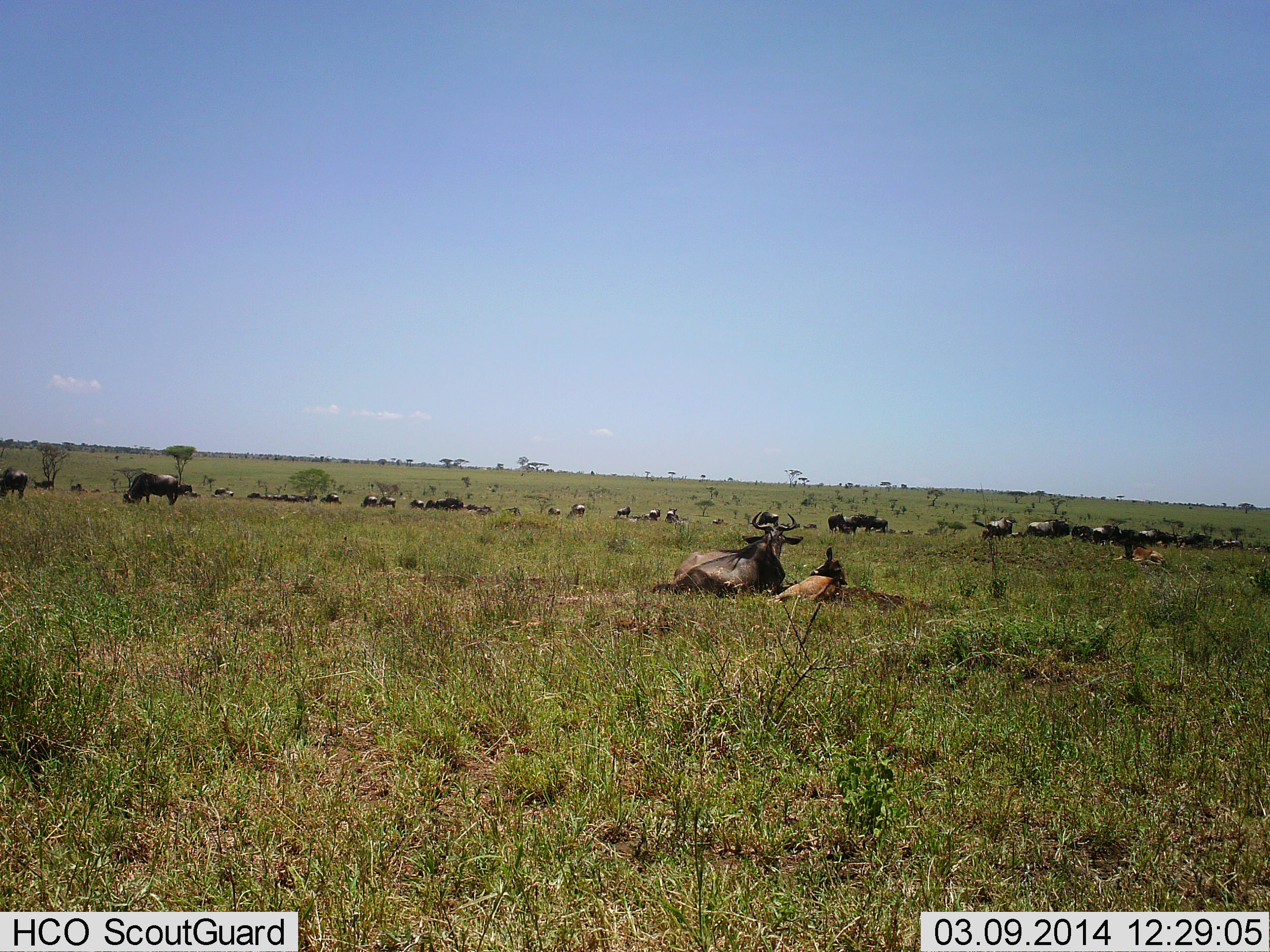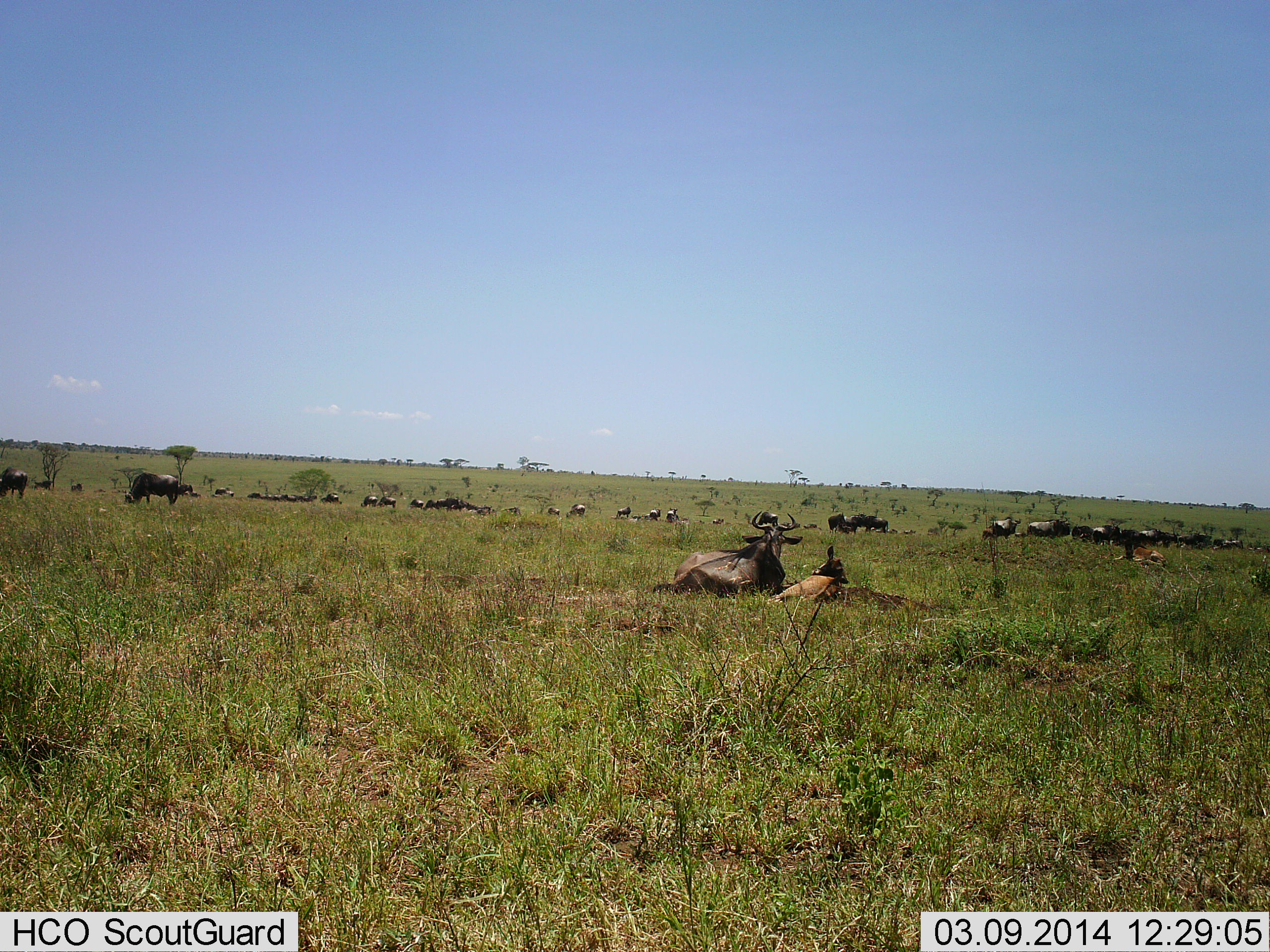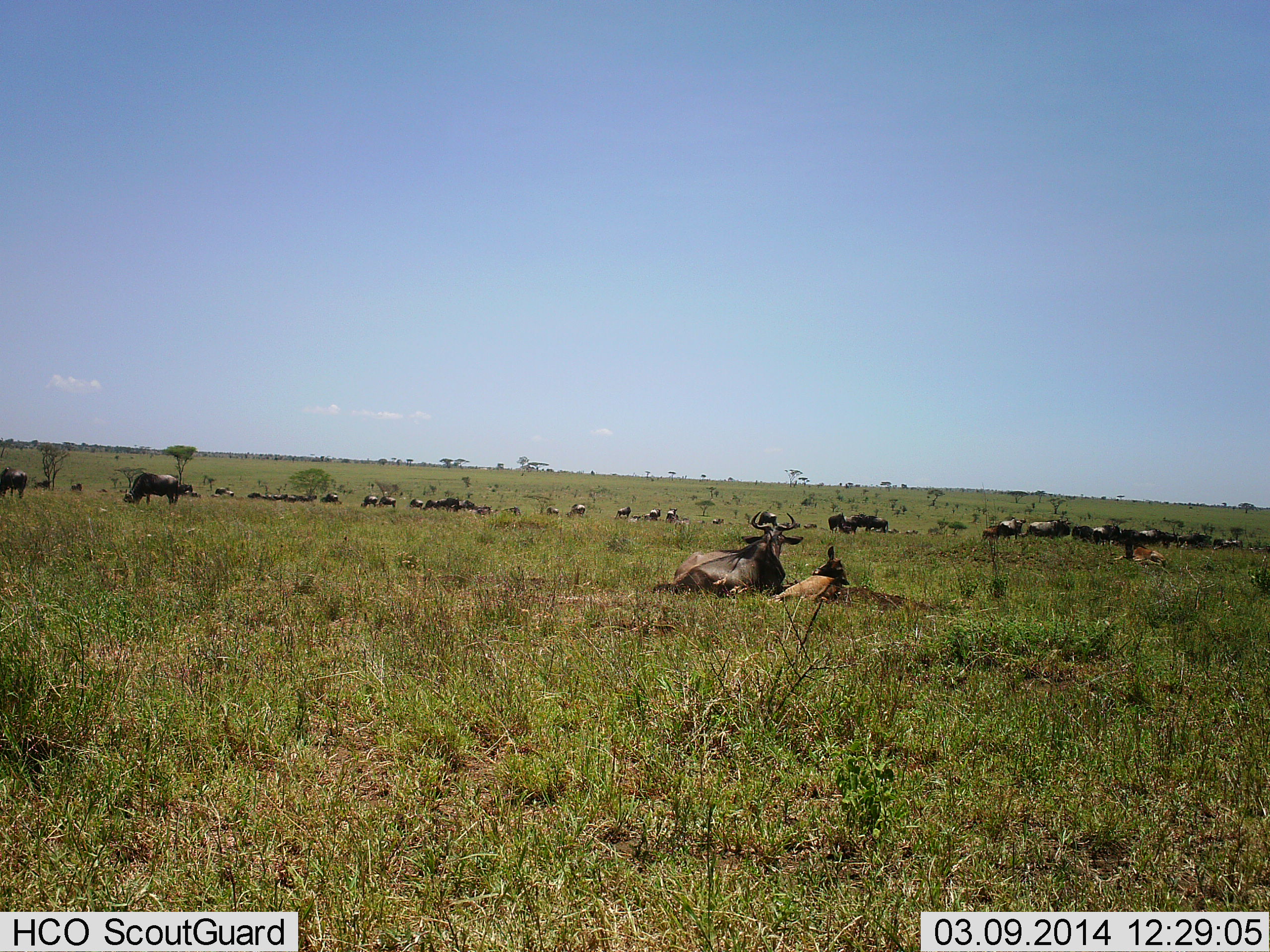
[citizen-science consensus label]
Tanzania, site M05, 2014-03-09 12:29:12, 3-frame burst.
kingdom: Animalia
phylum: Chordata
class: Mammalia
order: Artiodactyla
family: Bovidae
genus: Connochaetes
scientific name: Connochaetes taurinus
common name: blue wildebeest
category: wildebeest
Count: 11-50.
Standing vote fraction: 60%.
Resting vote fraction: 80%.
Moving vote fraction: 40%.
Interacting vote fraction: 20%.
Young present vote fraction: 70%.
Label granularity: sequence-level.